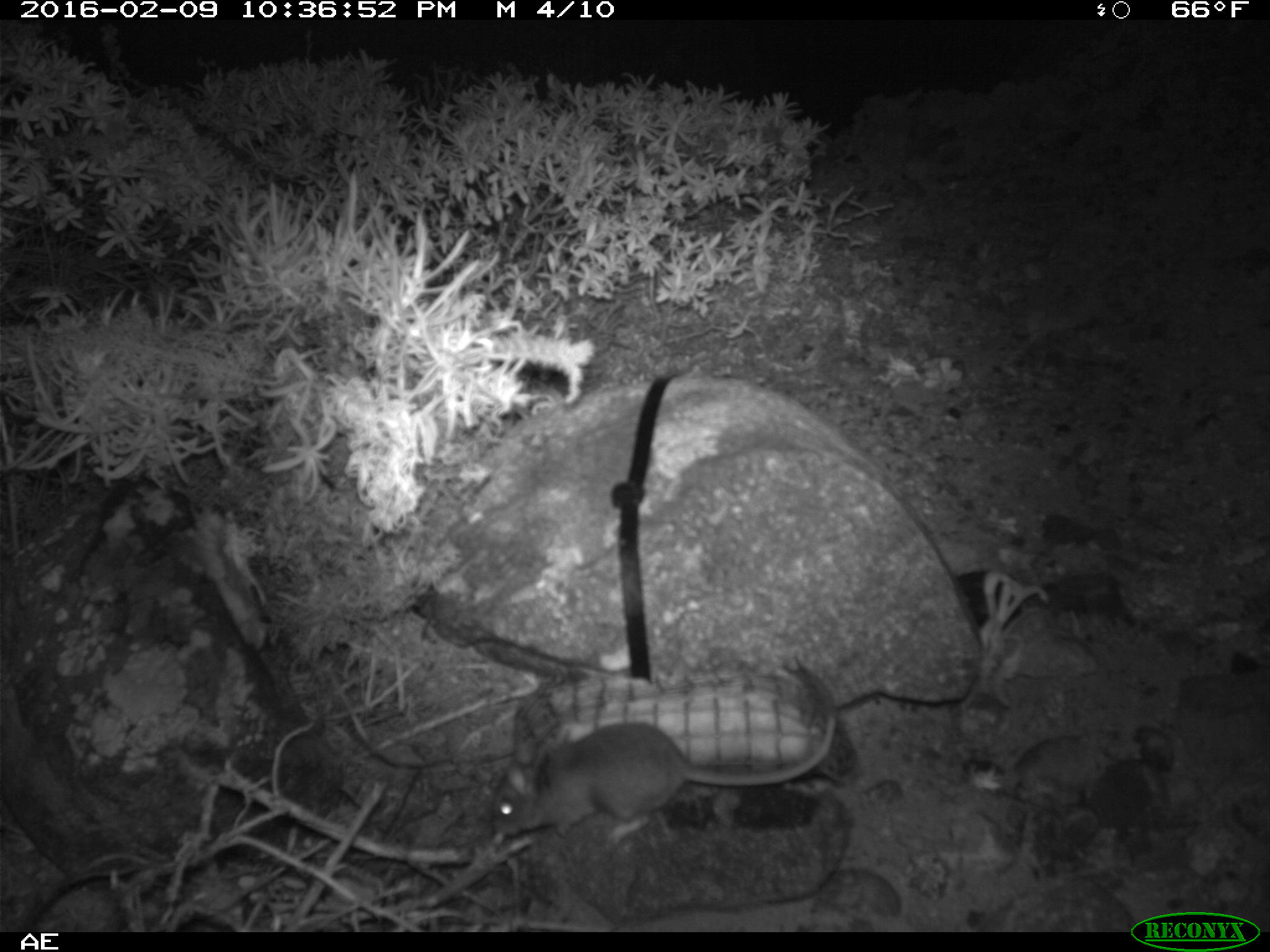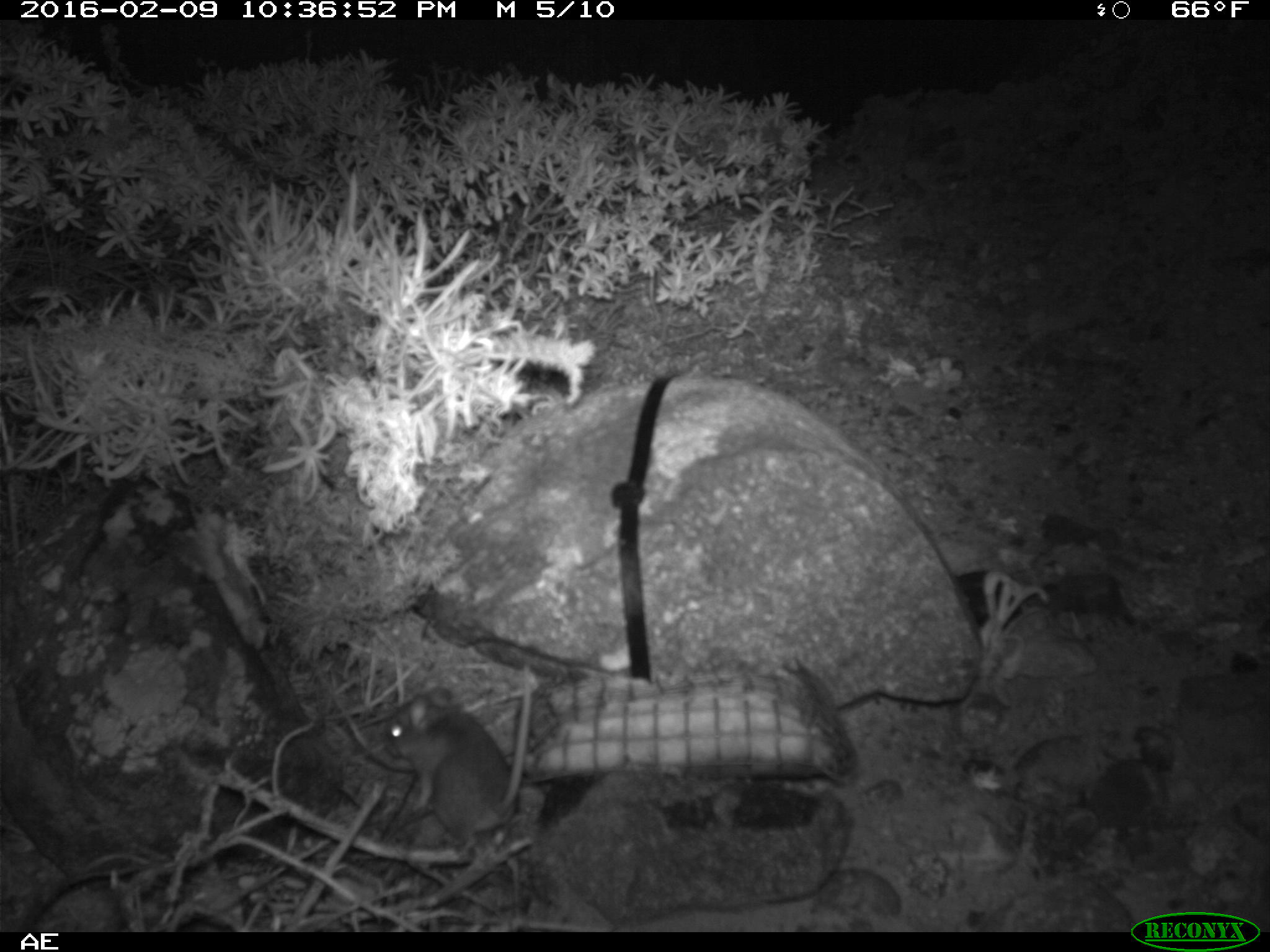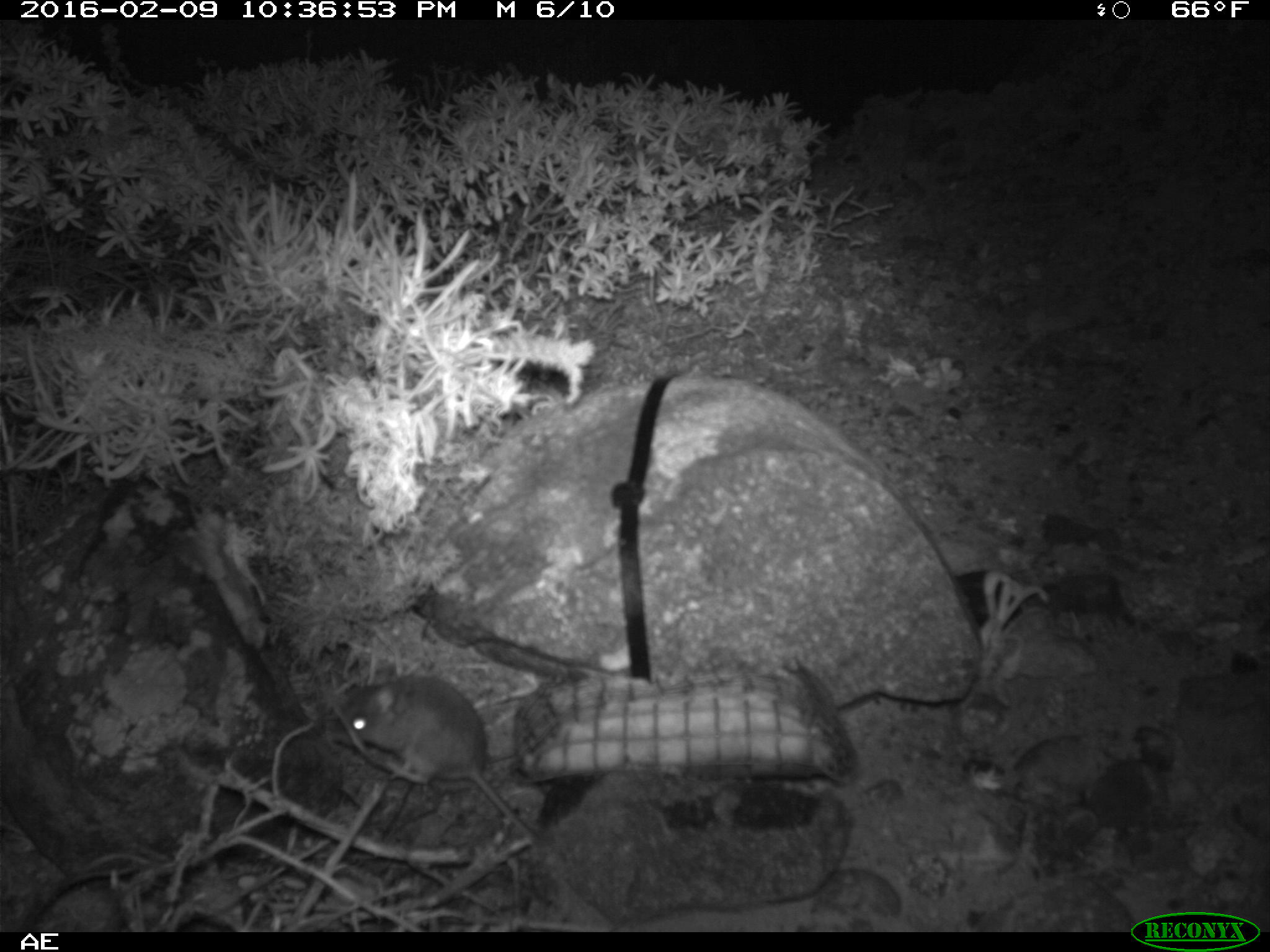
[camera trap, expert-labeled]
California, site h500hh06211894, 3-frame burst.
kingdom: Animalia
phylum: Chordata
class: Mammalia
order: Rodentia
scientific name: Rodentia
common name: rodent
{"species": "rodent (Rodentia)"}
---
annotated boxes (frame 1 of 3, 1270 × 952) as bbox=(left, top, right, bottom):
rodent: bbox=(486, 656, 835, 836)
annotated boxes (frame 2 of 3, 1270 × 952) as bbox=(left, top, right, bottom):
rodent: bbox=(386, 661, 532, 835)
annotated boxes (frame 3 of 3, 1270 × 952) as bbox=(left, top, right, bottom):
rodent: bbox=(335, 676, 538, 842)